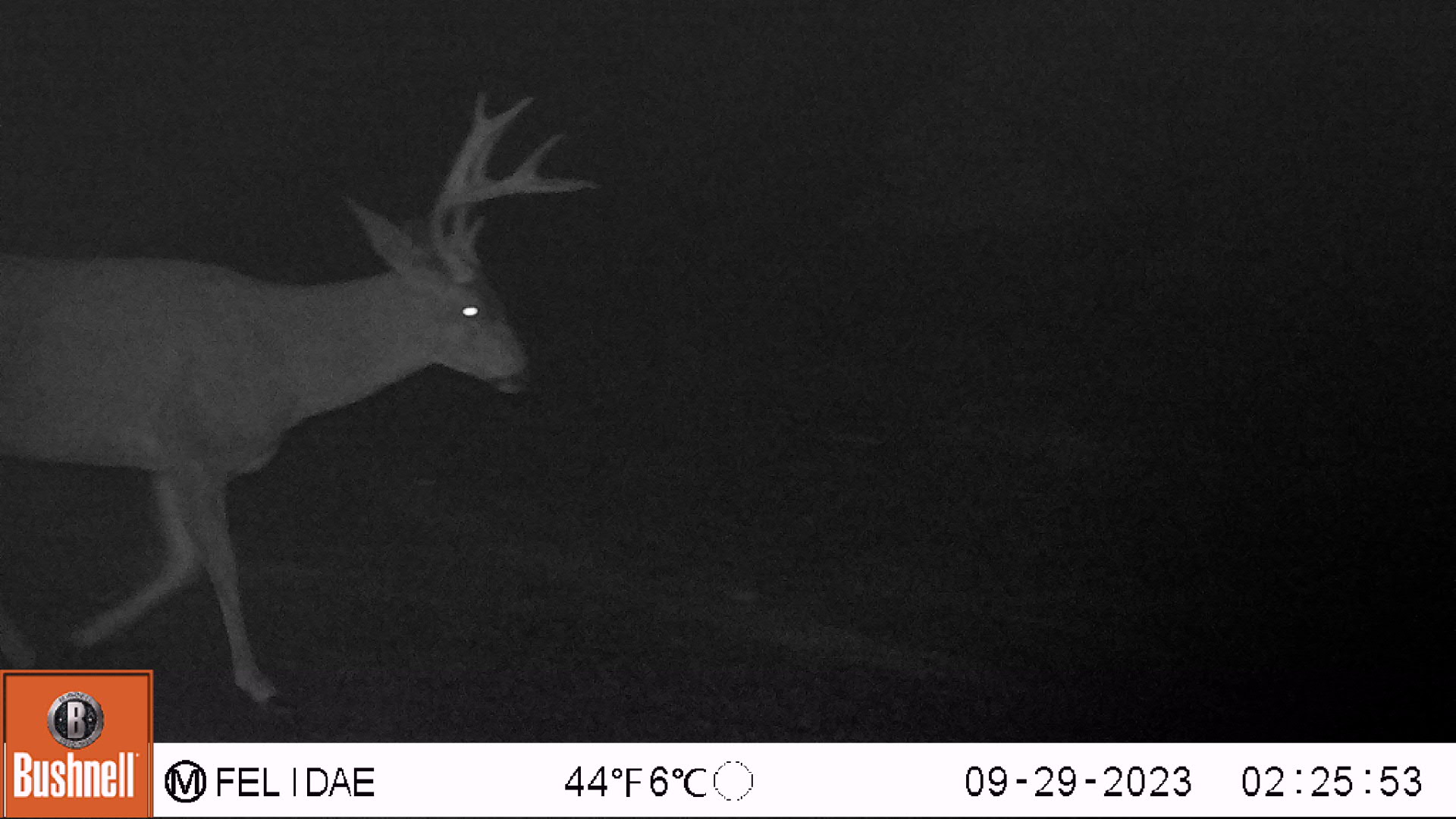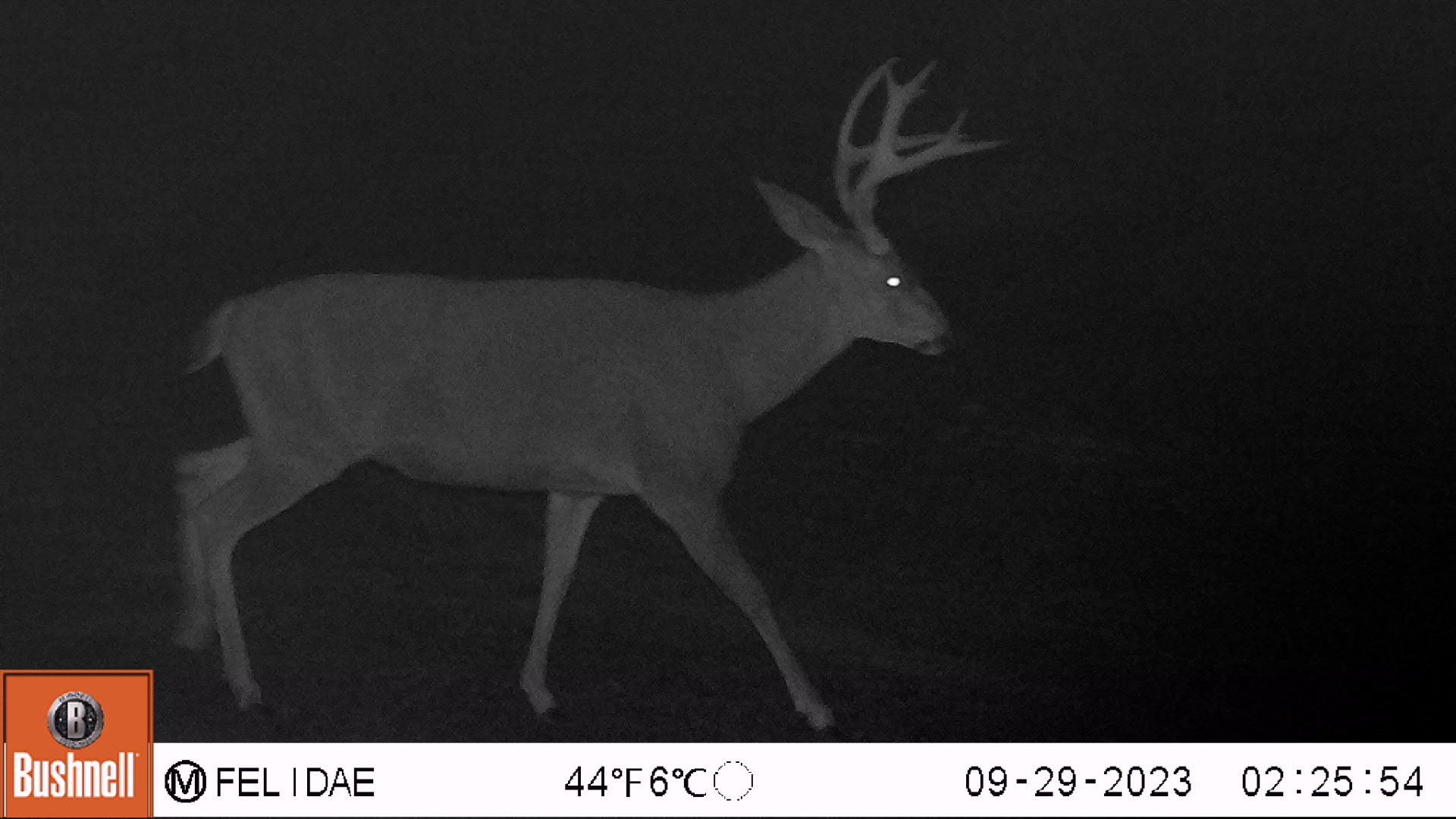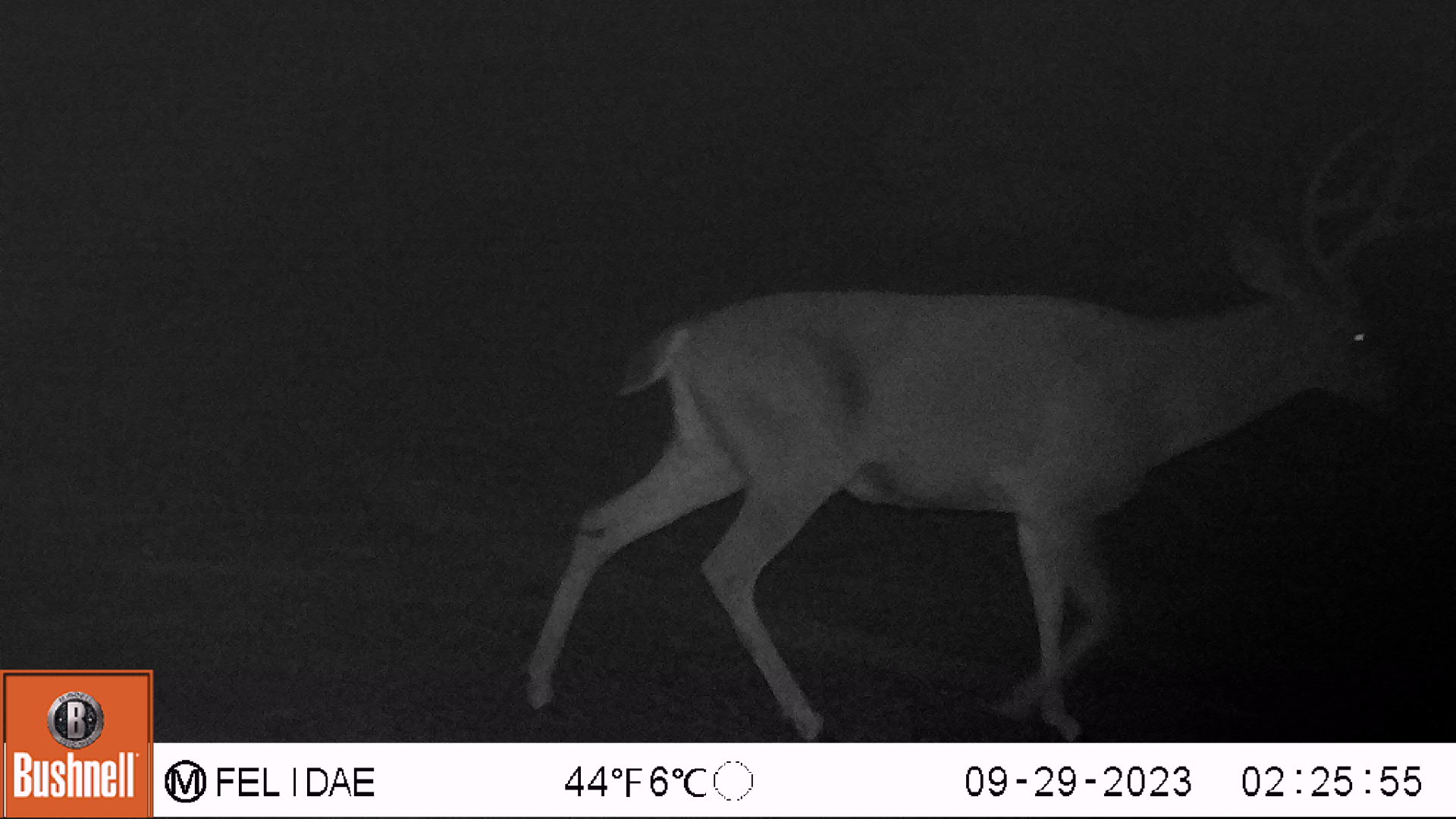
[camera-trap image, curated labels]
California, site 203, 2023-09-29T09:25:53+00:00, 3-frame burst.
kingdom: Animalia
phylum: Chordata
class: Mammalia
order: Artiodactyla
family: Cervidae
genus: Odocoileus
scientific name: Odocoileus hemionus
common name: mule deer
Mule deer (Odocoileus hemionus).